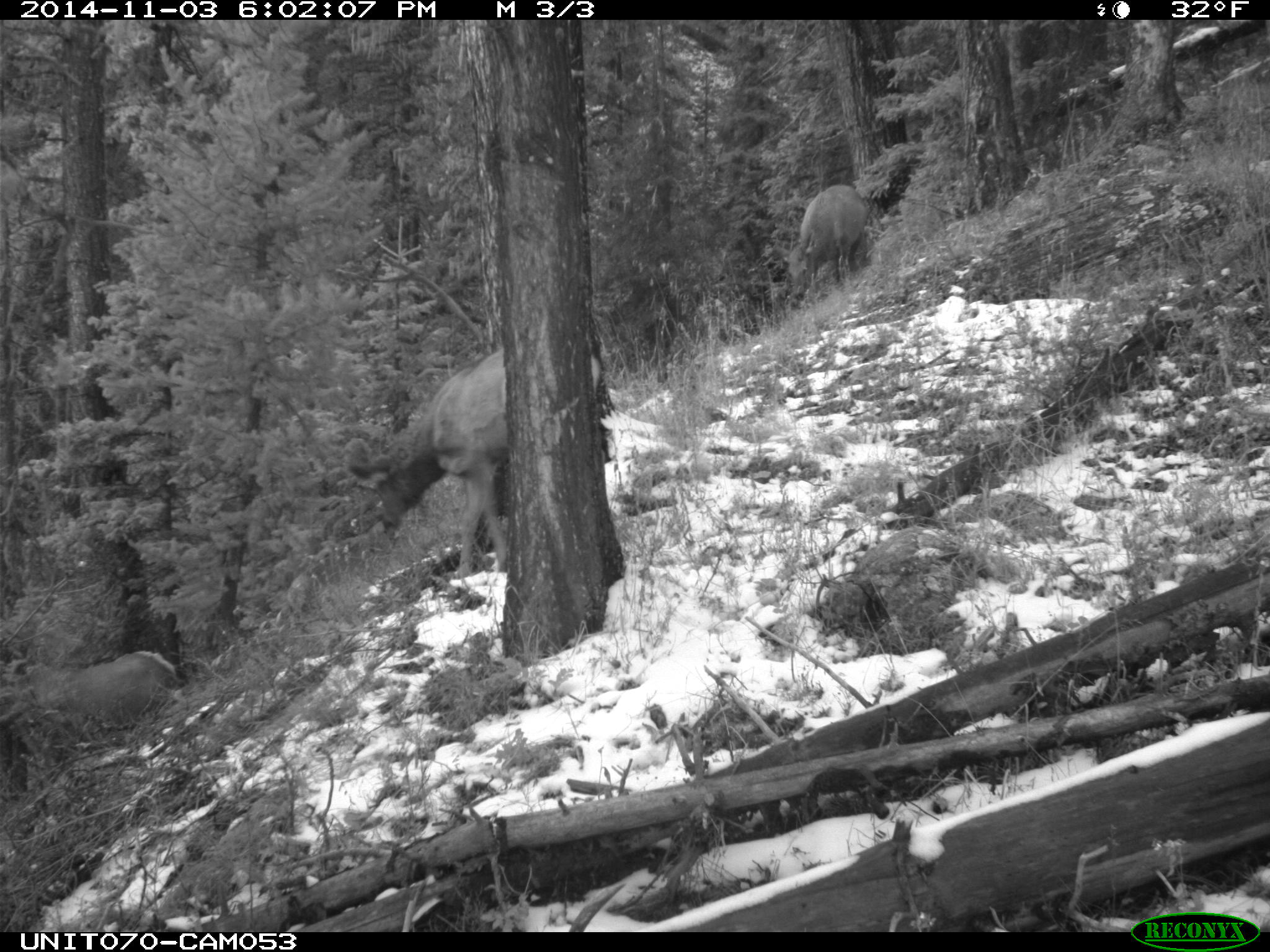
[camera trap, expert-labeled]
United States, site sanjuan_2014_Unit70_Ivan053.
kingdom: Animalia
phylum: Chordata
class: Mammalia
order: Artiodactyla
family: Cervidae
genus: Cervus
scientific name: Cervus elaphus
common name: red deer